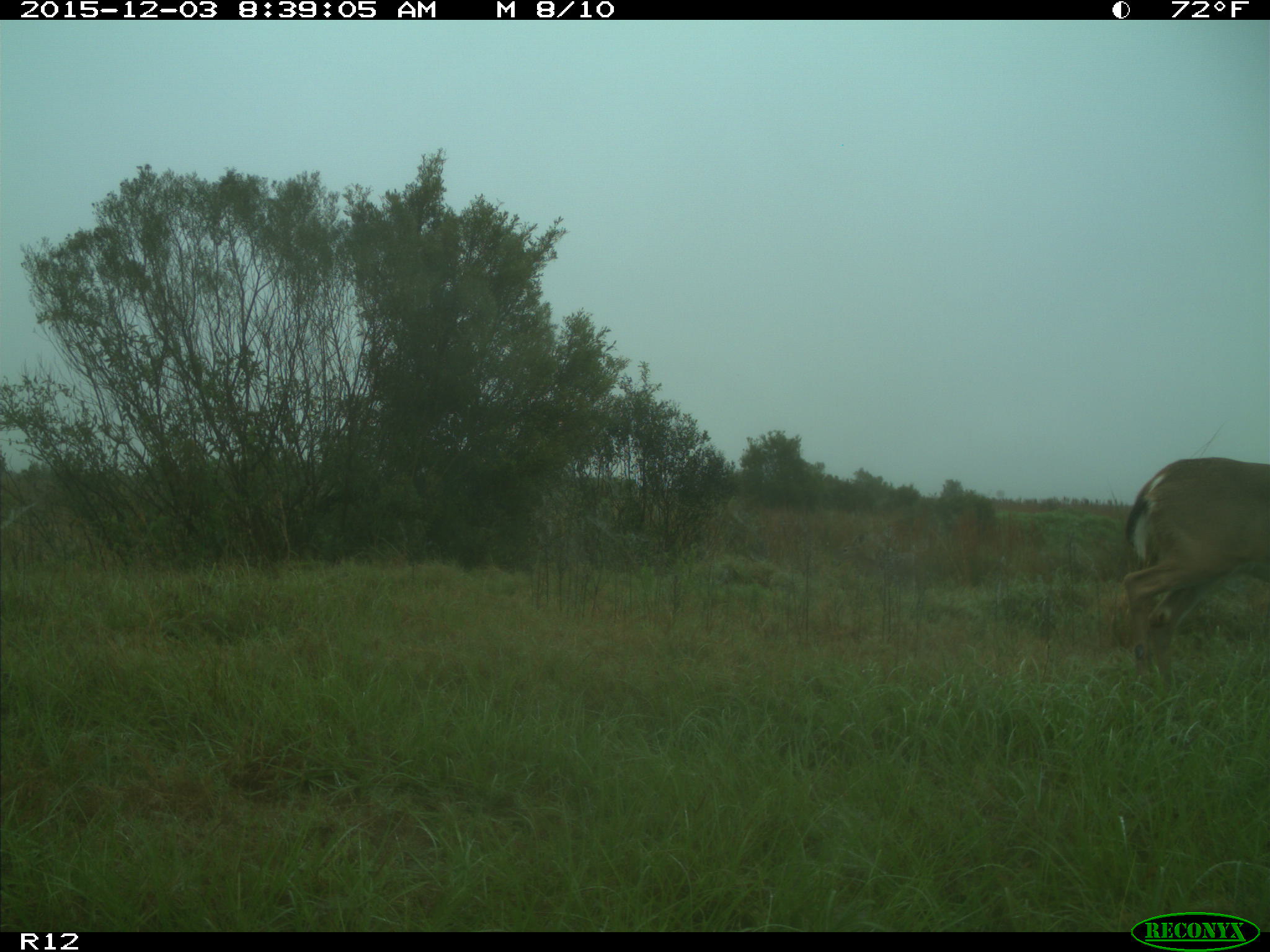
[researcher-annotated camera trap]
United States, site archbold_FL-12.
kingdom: Animalia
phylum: Chordata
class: Mammalia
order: Artiodactyla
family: Cervidae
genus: Odocoileus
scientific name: Odocoileus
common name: deer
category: unidentified deer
Unidentified deer (deer) (Odocoileus).